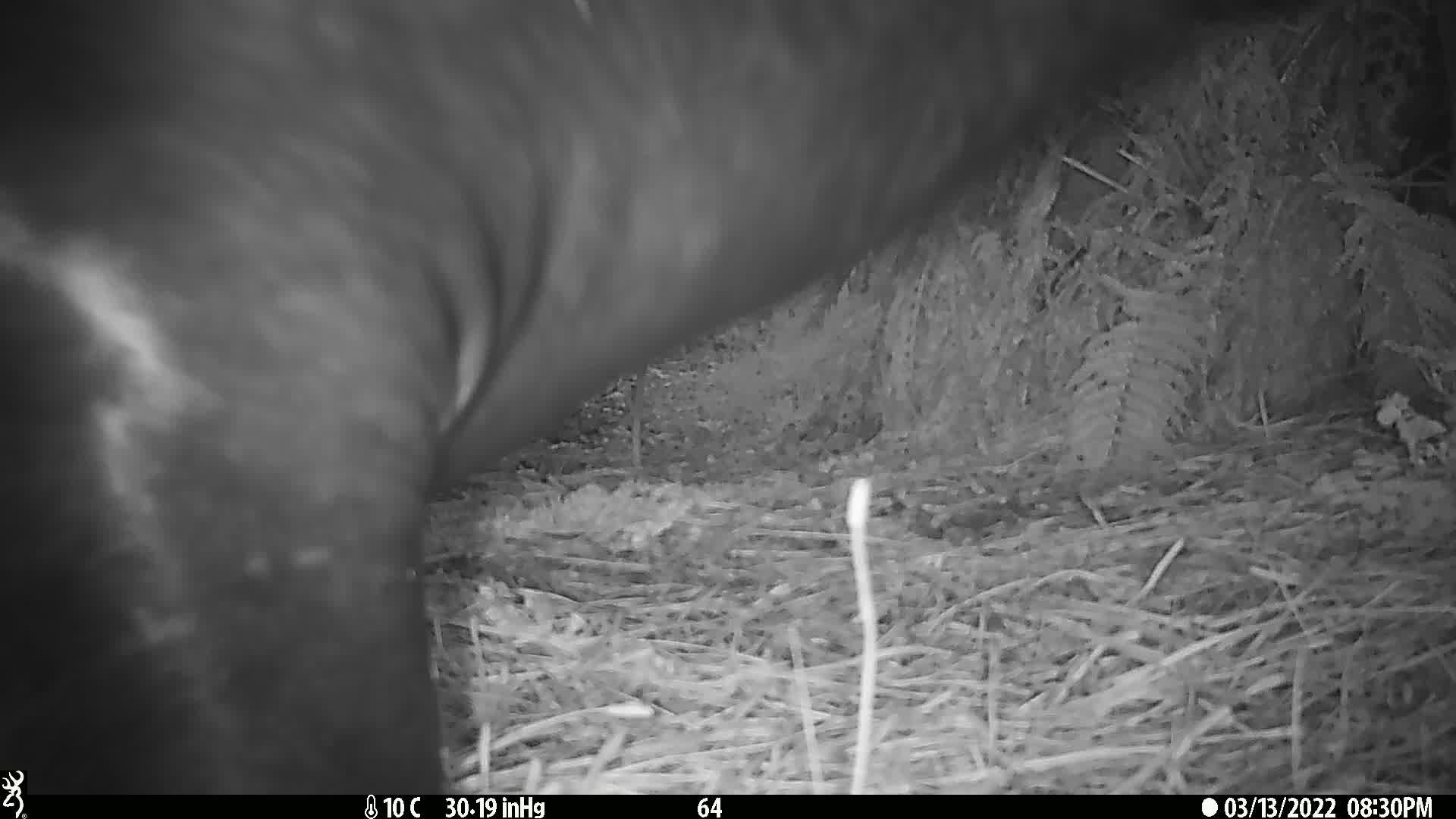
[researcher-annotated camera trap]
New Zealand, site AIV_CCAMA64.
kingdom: Animalia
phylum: Chordata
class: Mammalia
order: Carnivora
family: Otariidae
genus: Phocarctos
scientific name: Phocarctos hookeri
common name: new zealand sea lion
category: sealion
Sealion (new zealand sea lion) (Phocarctos hookeri).